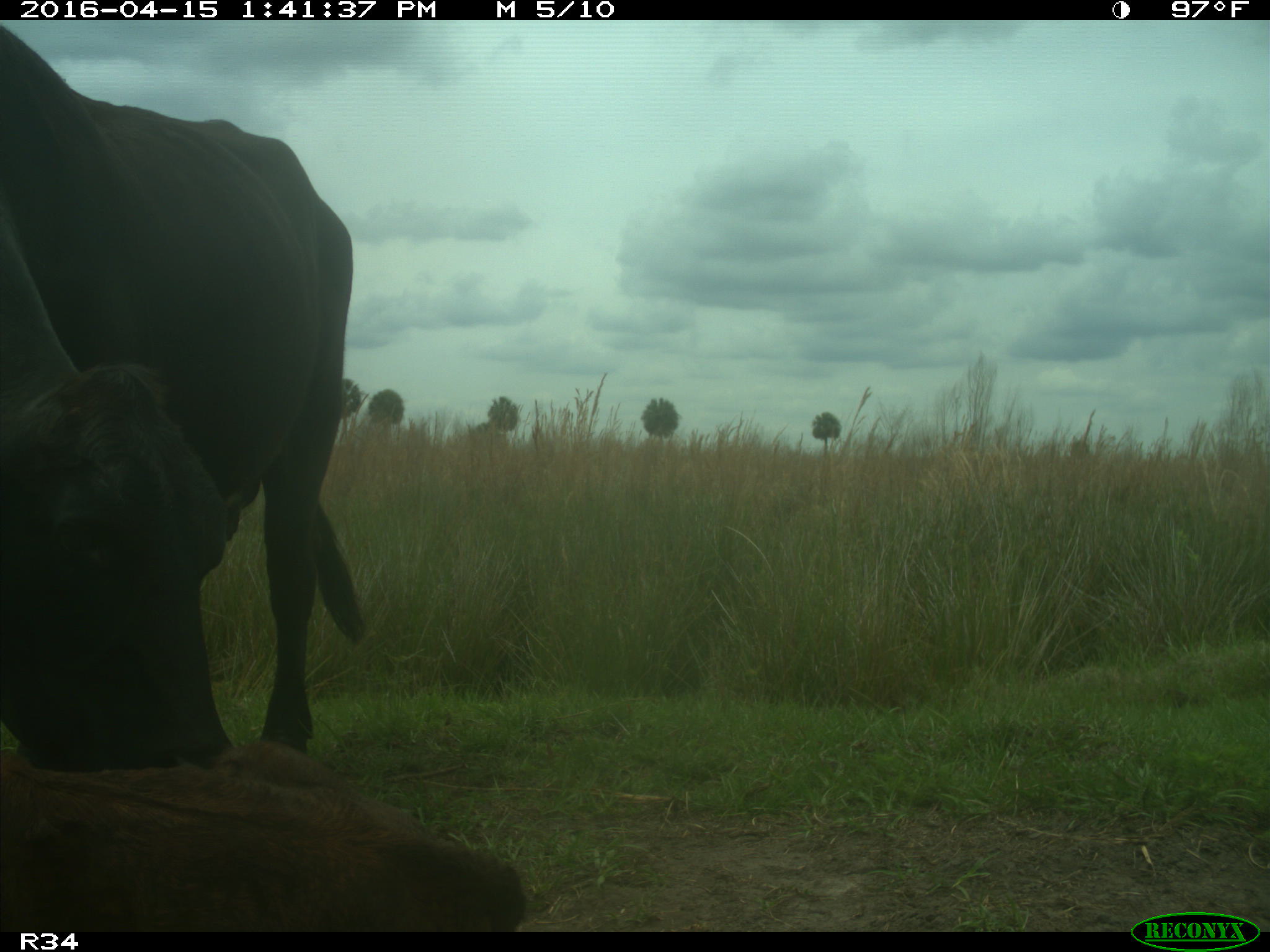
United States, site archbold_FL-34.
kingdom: Animalia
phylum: Chordata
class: Mammalia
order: Artiodactyla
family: Bovidae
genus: Bos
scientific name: Bos taurus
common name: domestic cow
Bos taurus (domestic cow).